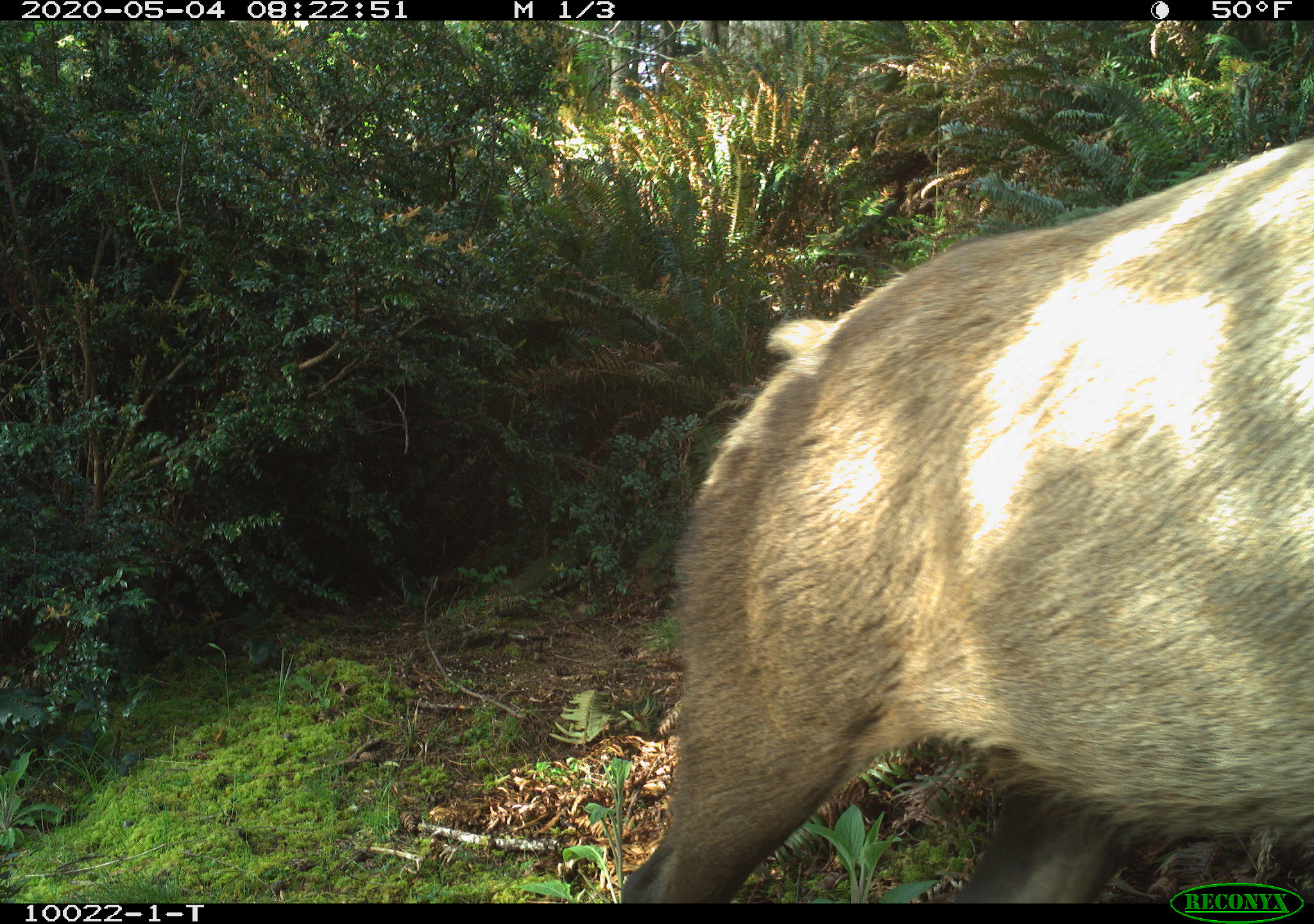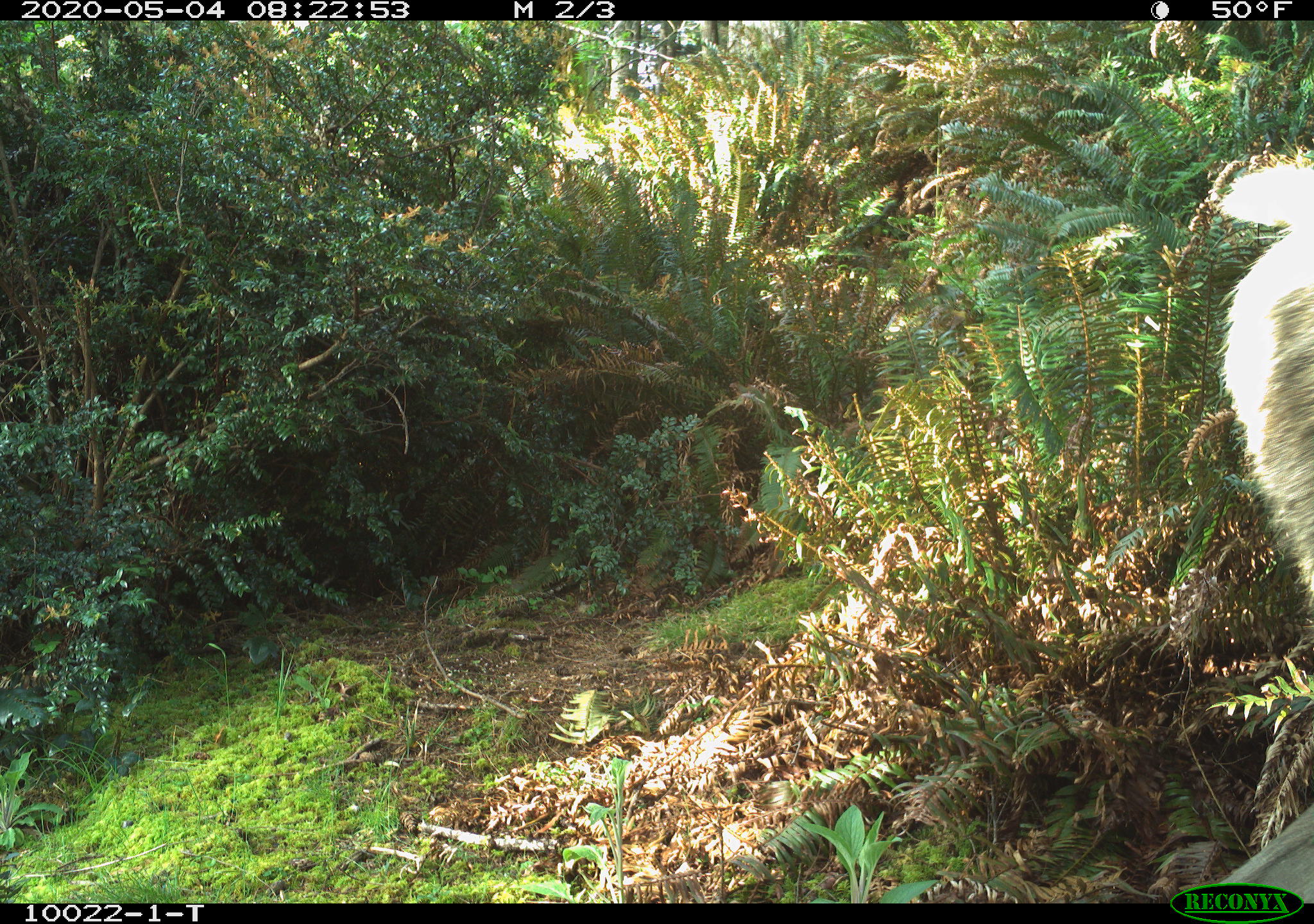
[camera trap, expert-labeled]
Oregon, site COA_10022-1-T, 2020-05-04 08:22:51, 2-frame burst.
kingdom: Animalia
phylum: Chordata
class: Mammalia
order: Artiodactyla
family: Cervidae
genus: Cervus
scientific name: Cervus canadensis roosevelti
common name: roosevelt elk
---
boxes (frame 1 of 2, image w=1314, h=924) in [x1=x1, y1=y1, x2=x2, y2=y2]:
roosevelt elk: [x1=629, y1=127, x2=1309, y2=871]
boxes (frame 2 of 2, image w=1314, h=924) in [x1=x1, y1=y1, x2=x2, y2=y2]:
roosevelt elk: [x1=1196, y1=142, x2=1309, y2=871]